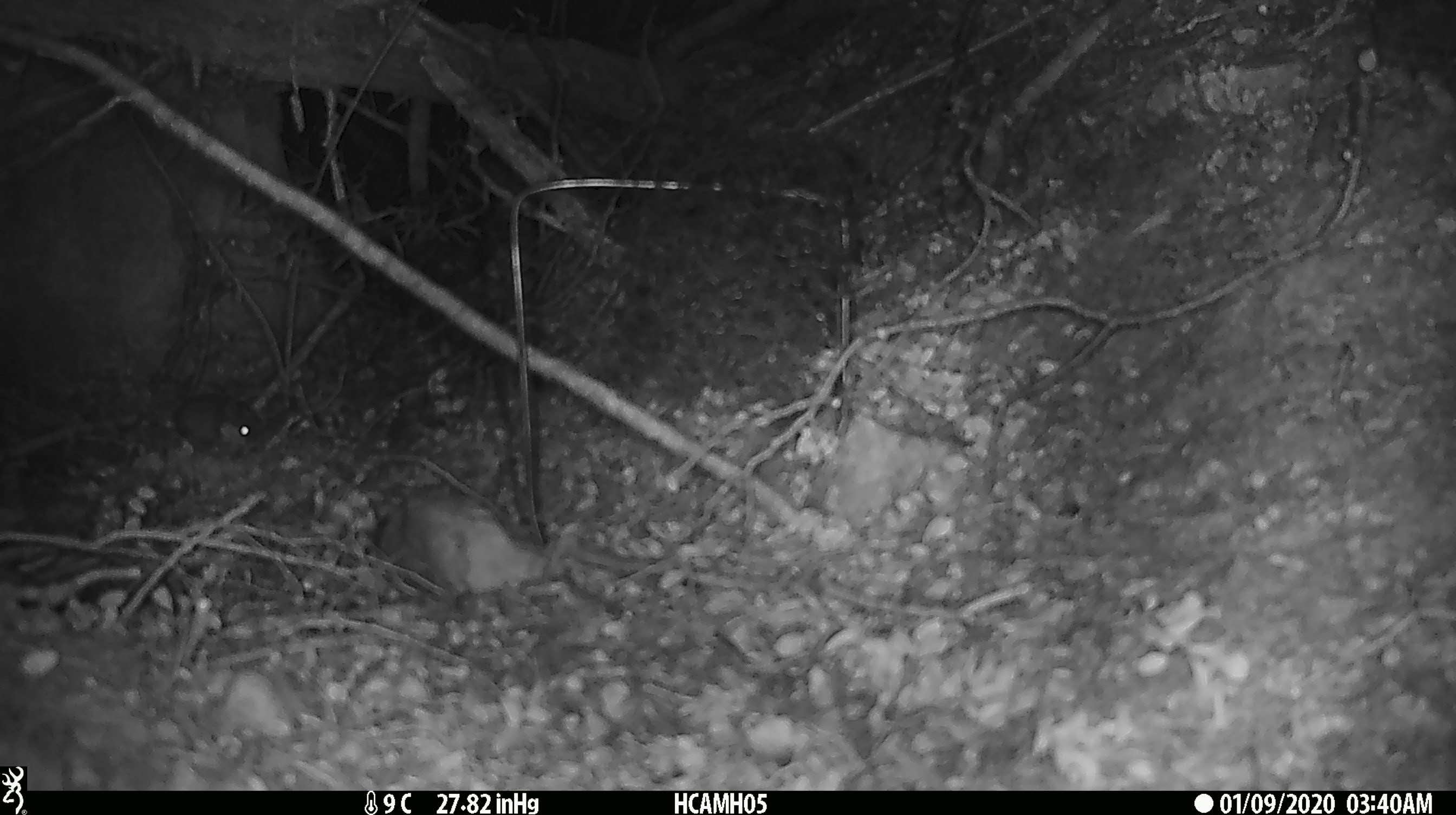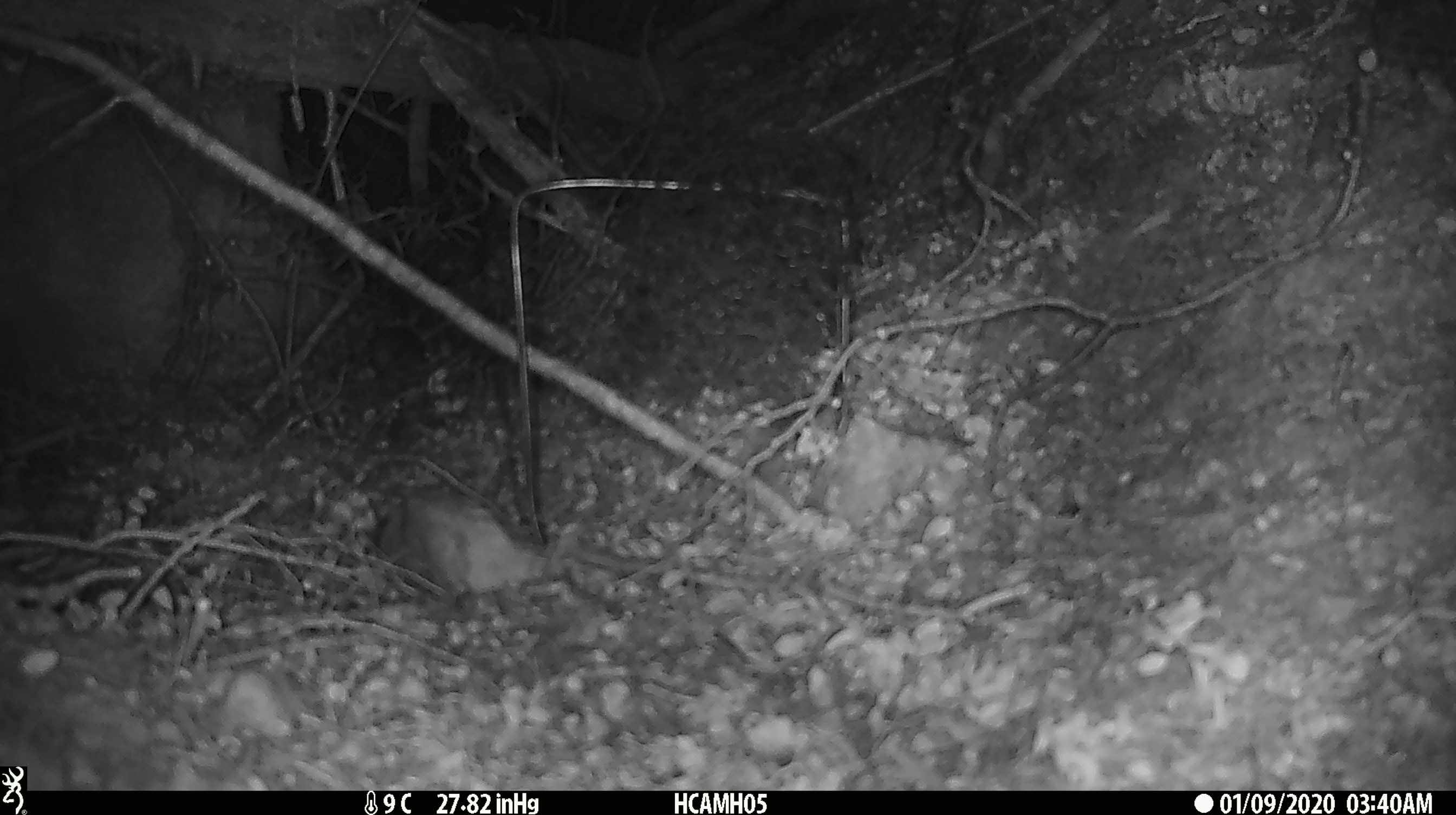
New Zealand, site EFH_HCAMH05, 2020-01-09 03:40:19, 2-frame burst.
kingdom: Animalia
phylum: Chordata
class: Mammalia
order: Rodentia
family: Muridae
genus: Mus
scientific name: Mus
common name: mouse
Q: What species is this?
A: Mouse (Mus).